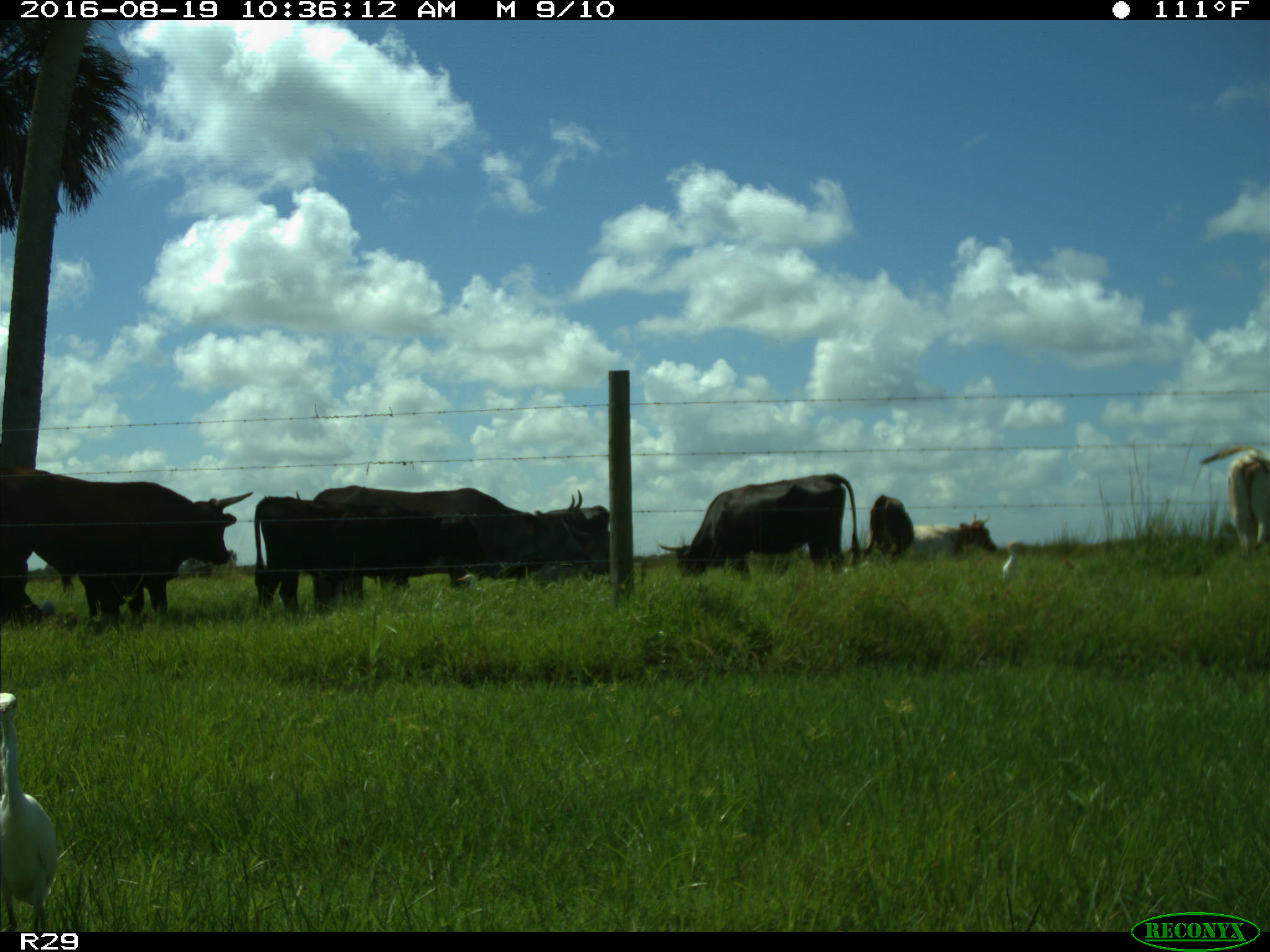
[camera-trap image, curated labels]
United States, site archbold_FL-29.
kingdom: Animalia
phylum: Chordata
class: Mammalia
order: Artiodactyla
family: Bovidae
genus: Bos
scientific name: Bos taurus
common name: domestic cow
Bos taurus (domestic cow).